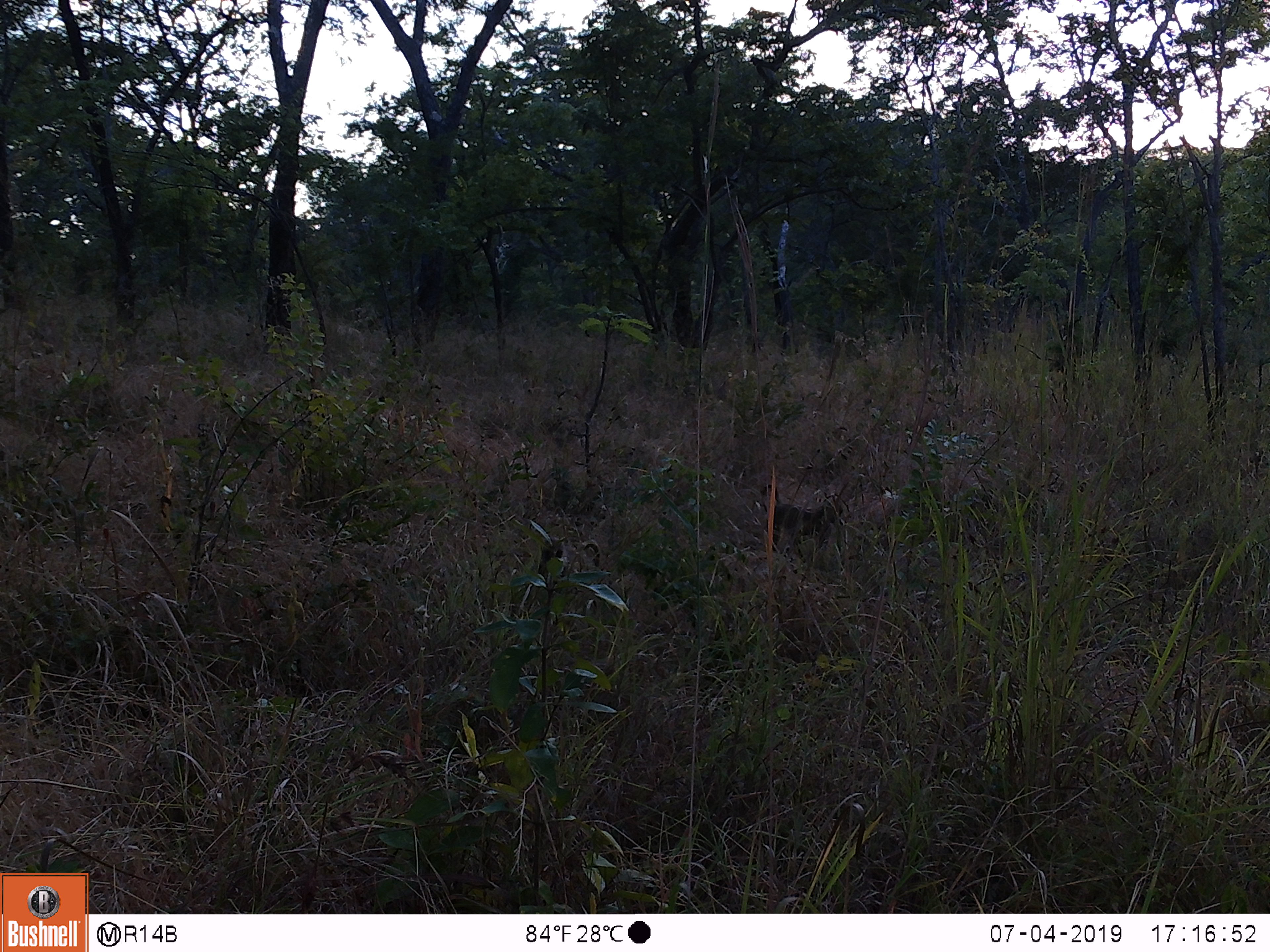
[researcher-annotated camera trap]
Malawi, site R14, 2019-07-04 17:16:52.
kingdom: Animalia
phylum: Chordata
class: Mammalia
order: Primates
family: Cercopithecidae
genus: Papio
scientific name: Papio cynocephalus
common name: yellow baboon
Yellow baboon (Papio cynocephalus), count 1.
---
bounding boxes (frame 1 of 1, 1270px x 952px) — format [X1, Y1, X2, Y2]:
yellow baboon: [756, 479, 848, 569]